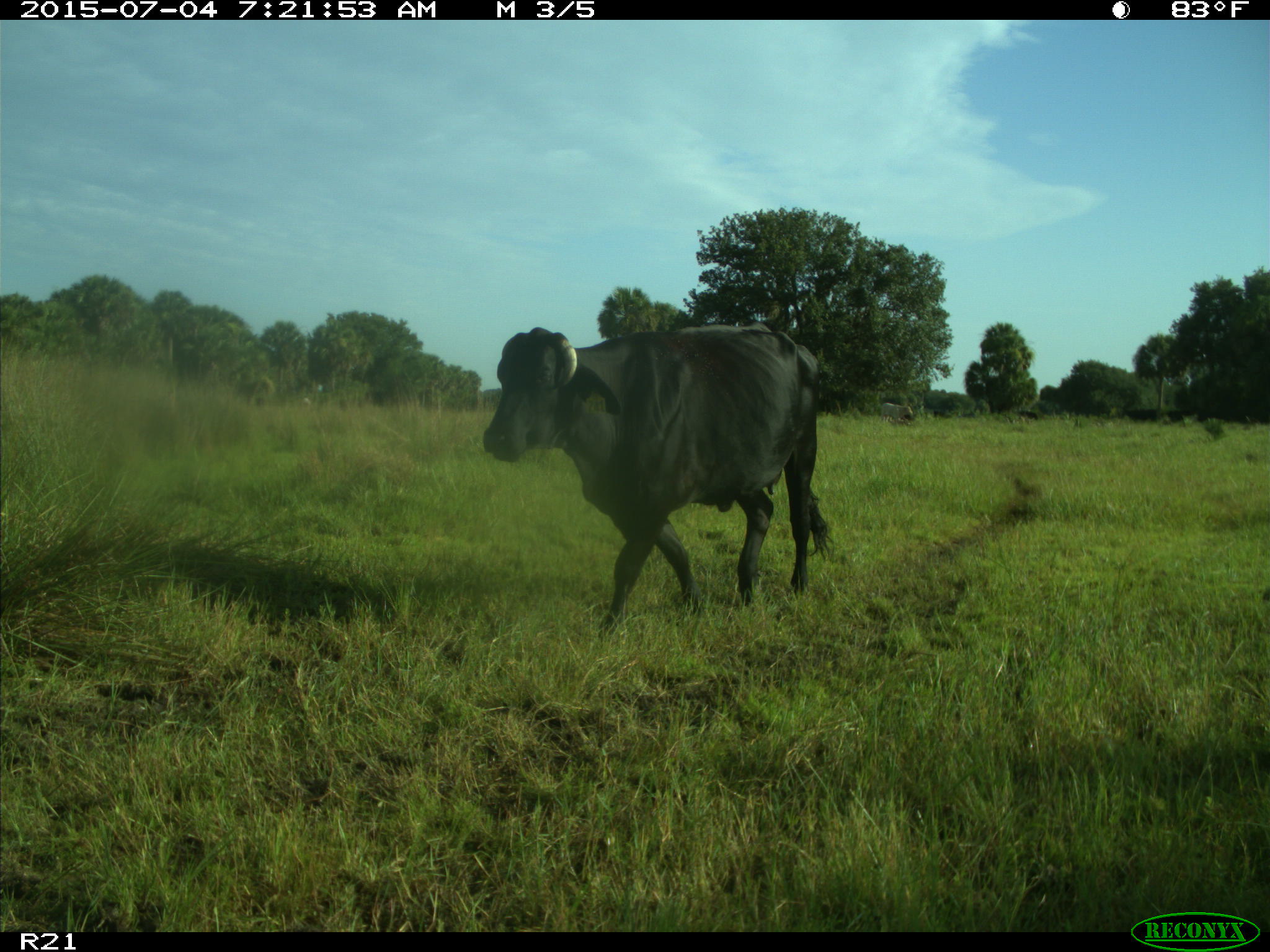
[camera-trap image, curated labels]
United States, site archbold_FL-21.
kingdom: Animalia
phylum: Chordata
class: Mammalia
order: Artiodactyla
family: Bovidae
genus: Bos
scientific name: Bos taurus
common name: domestic cow